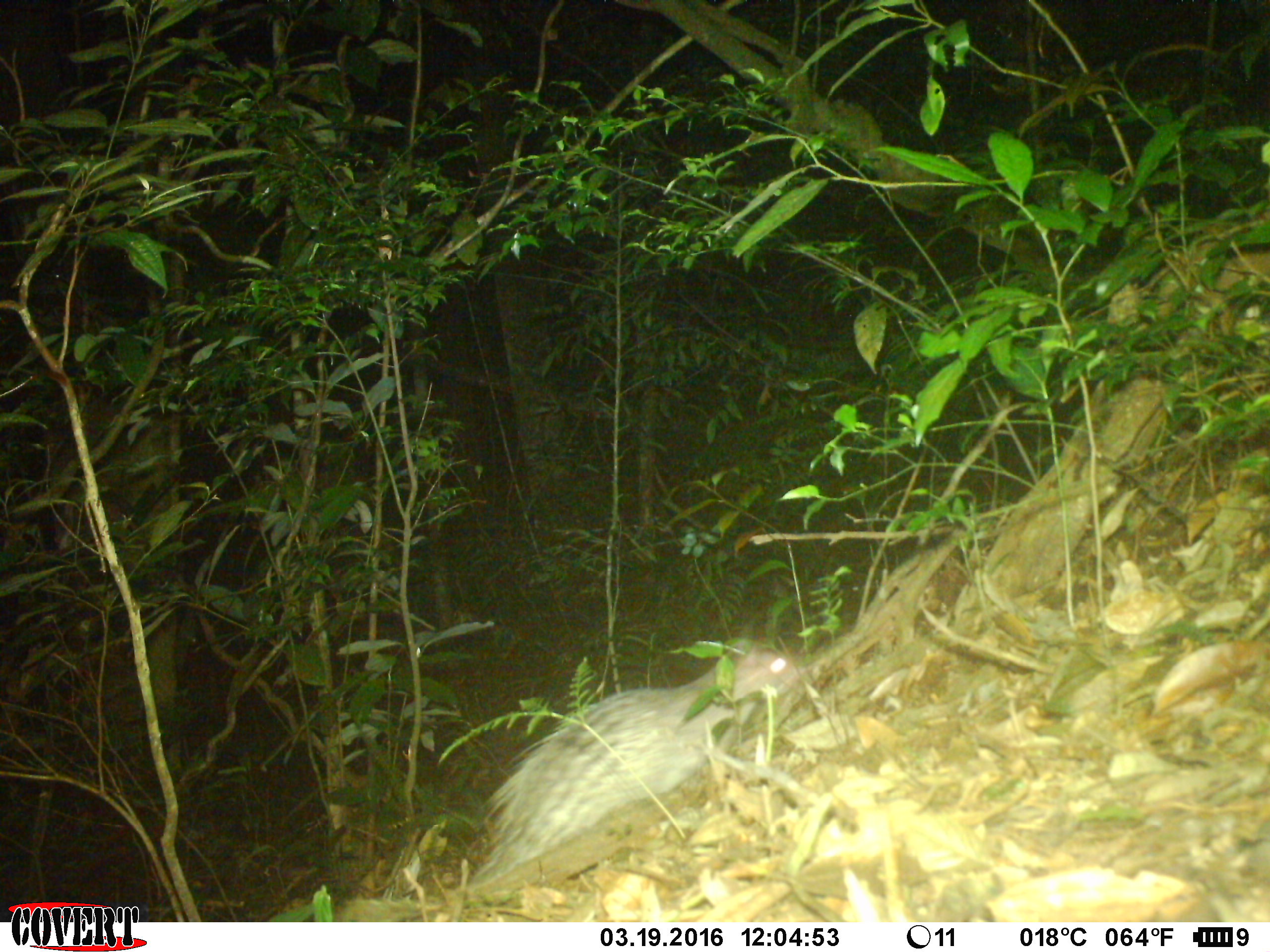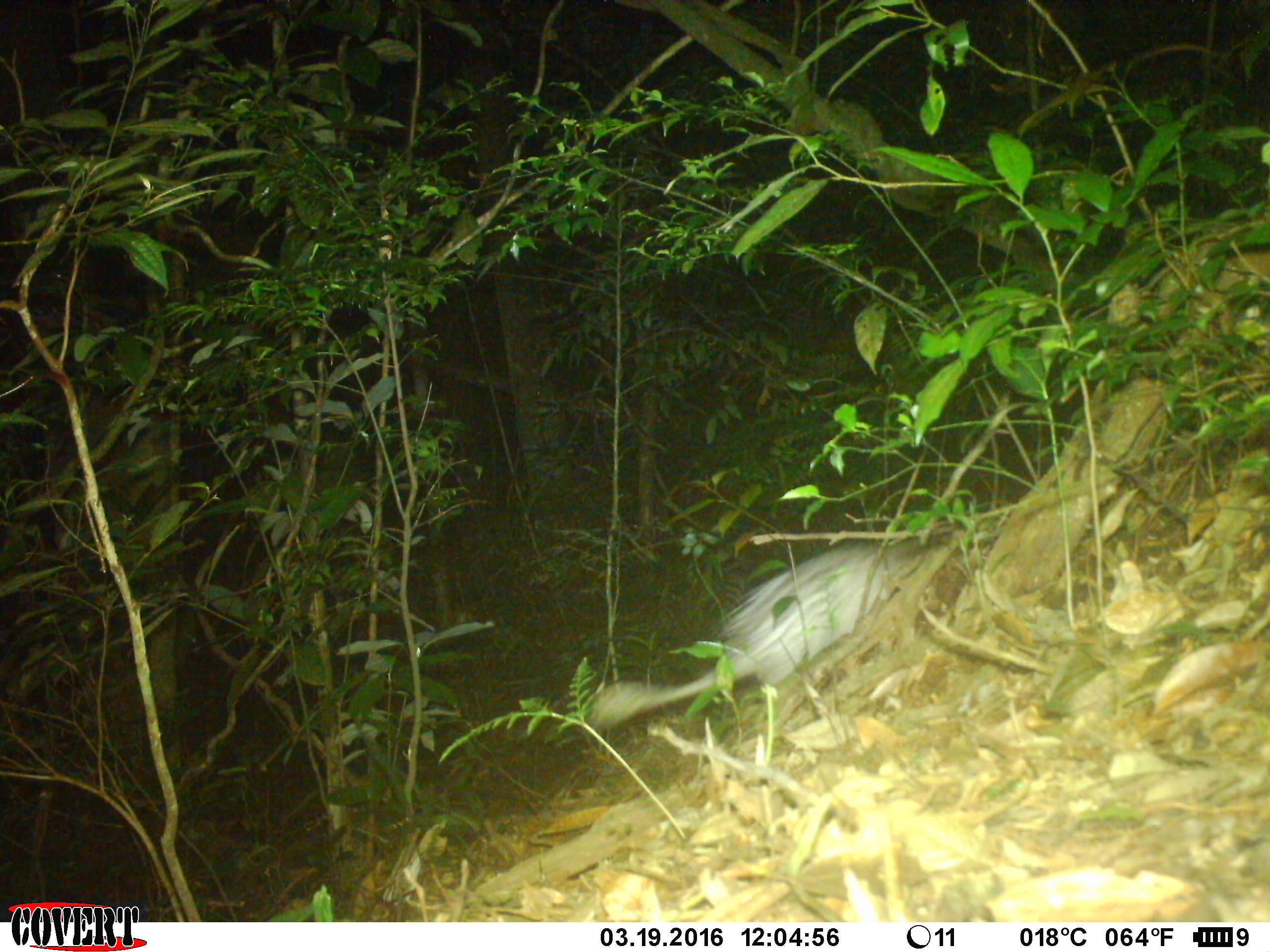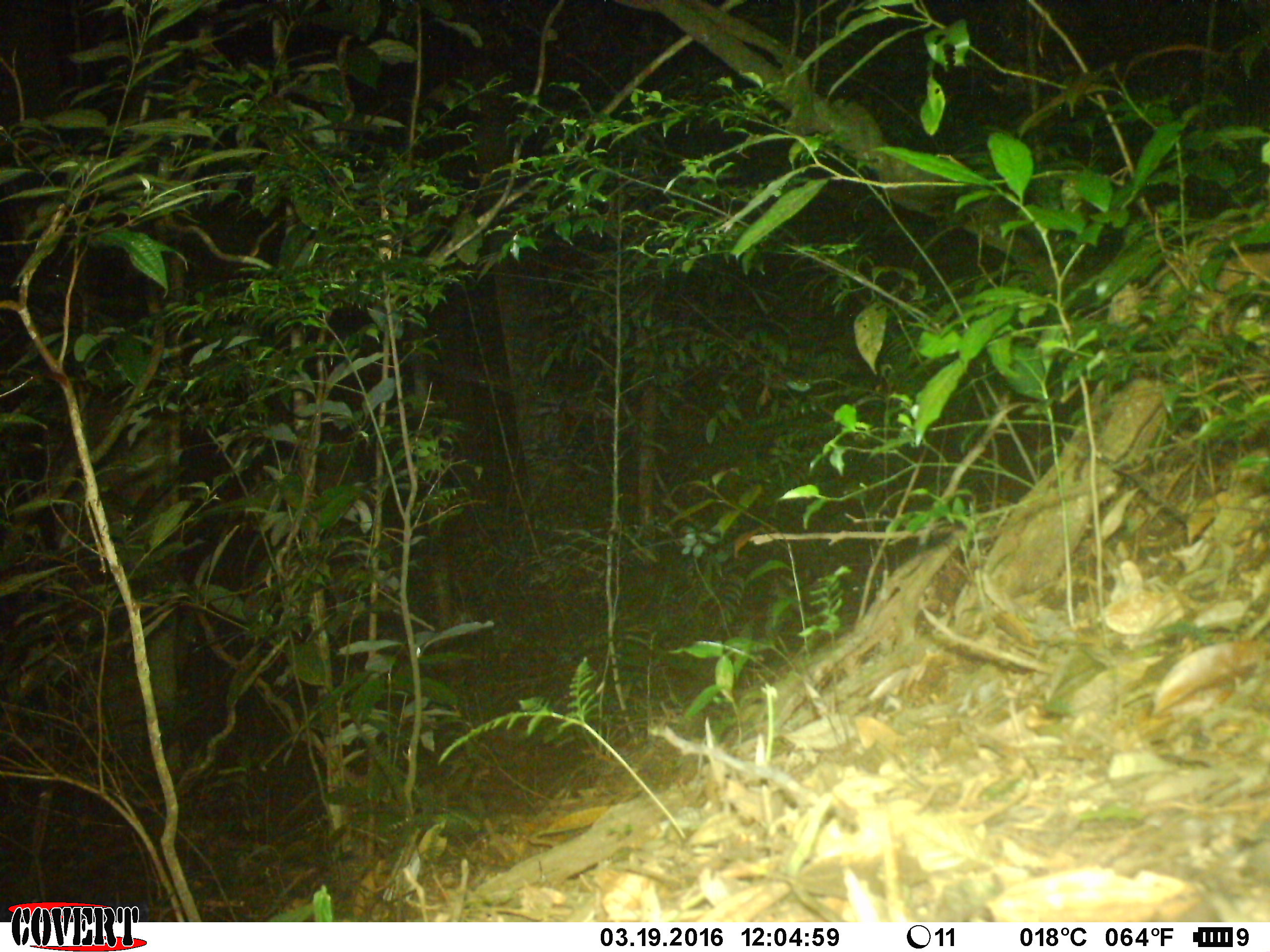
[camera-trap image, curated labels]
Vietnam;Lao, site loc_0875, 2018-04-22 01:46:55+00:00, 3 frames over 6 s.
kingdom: Animalia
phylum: Chordata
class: Mammalia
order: Rodentia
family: Hystricidae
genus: Atherurus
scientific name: Atherurus macrourus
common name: asiatic brush-tailed porcupine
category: asiatic brush tailed porcupine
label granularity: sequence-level